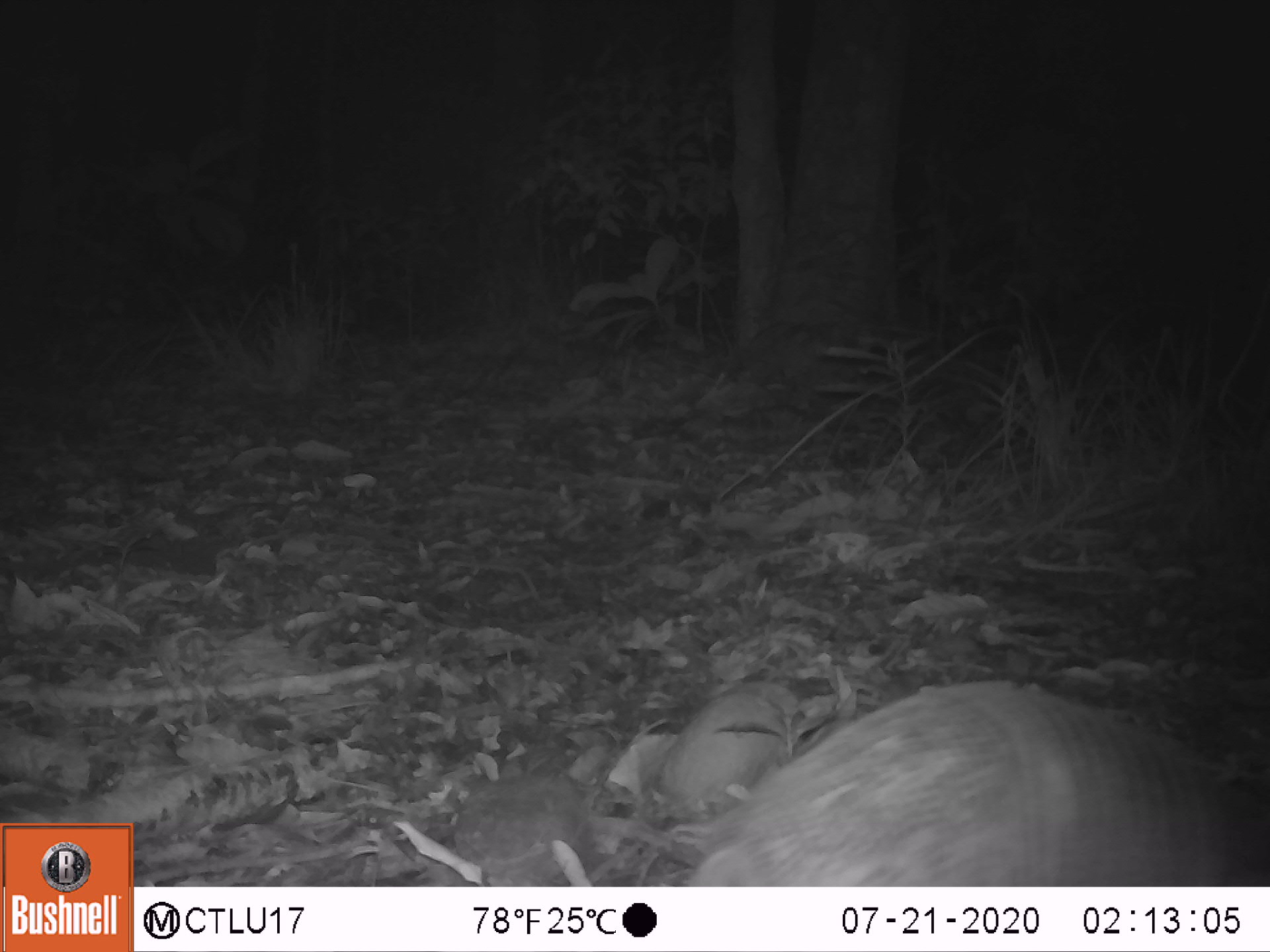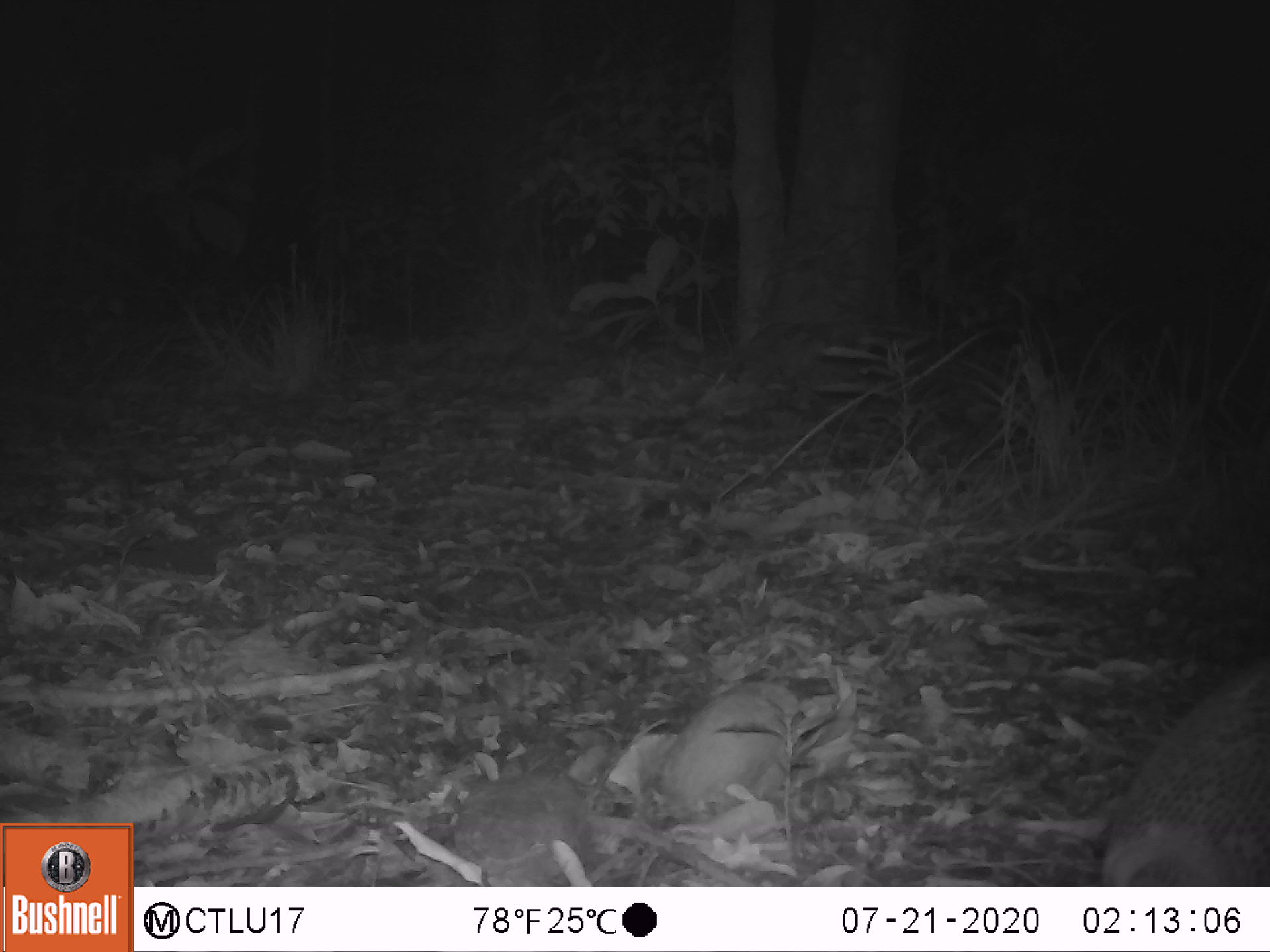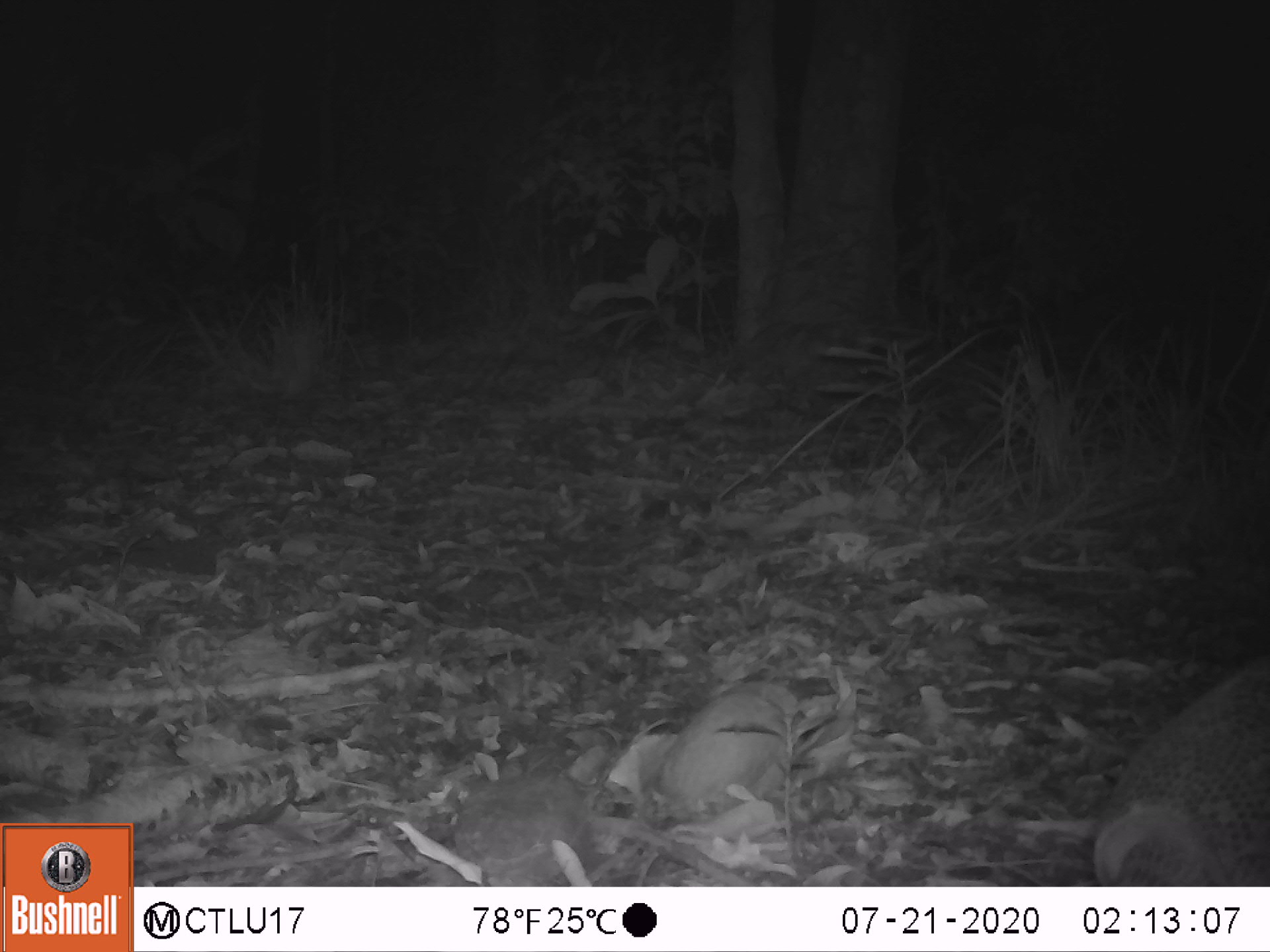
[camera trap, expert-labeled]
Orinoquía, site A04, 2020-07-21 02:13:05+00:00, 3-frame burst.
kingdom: Animalia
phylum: Chordata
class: Mammalia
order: Cingulata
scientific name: Cingulata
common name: armadillo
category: unknown armadillo